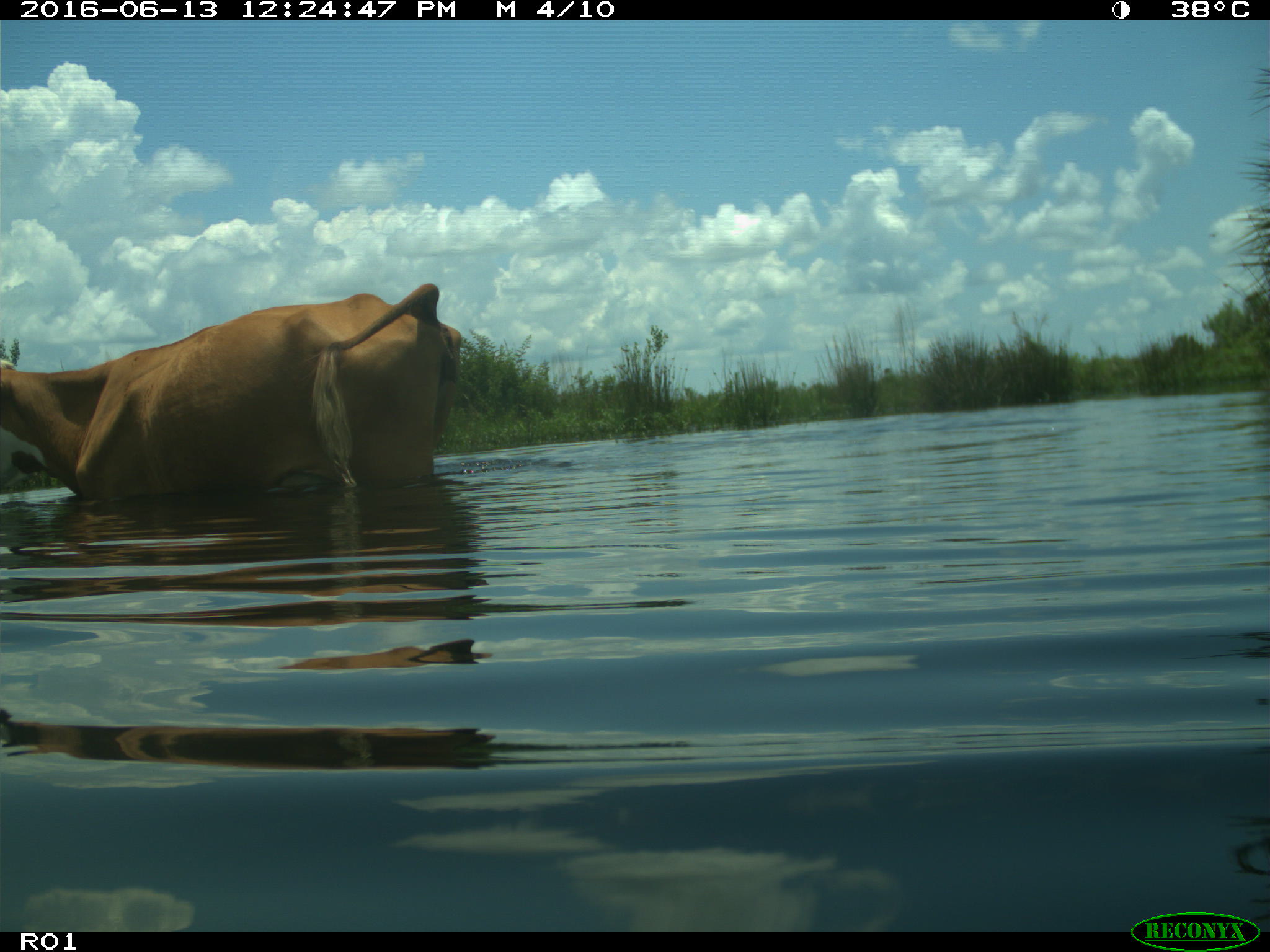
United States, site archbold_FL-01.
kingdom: Animalia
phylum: Chordata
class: Mammalia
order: Artiodactyla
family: Bovidae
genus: Bos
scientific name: Bos taurus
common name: domestic cow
Bos taurus (domestic cow).